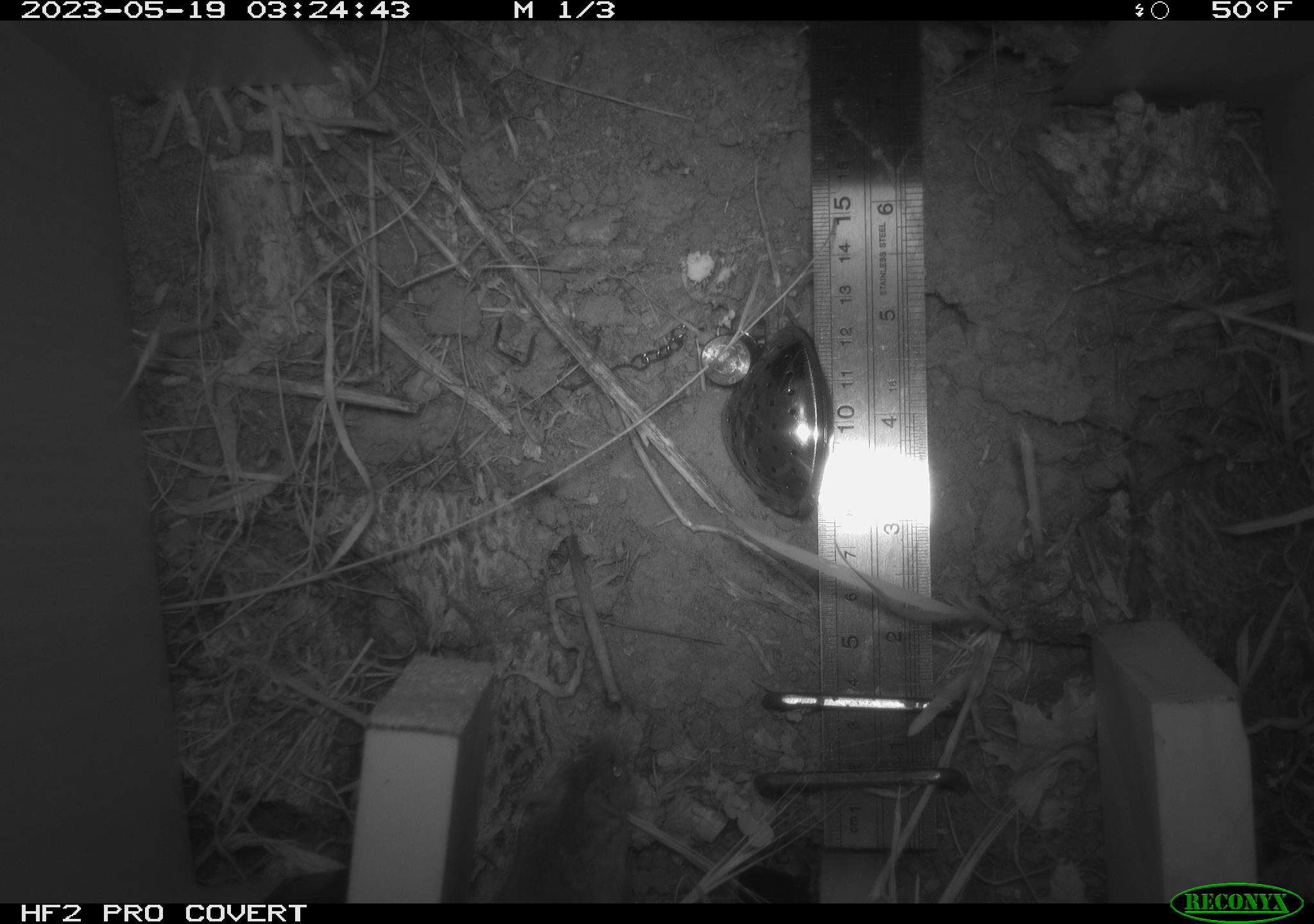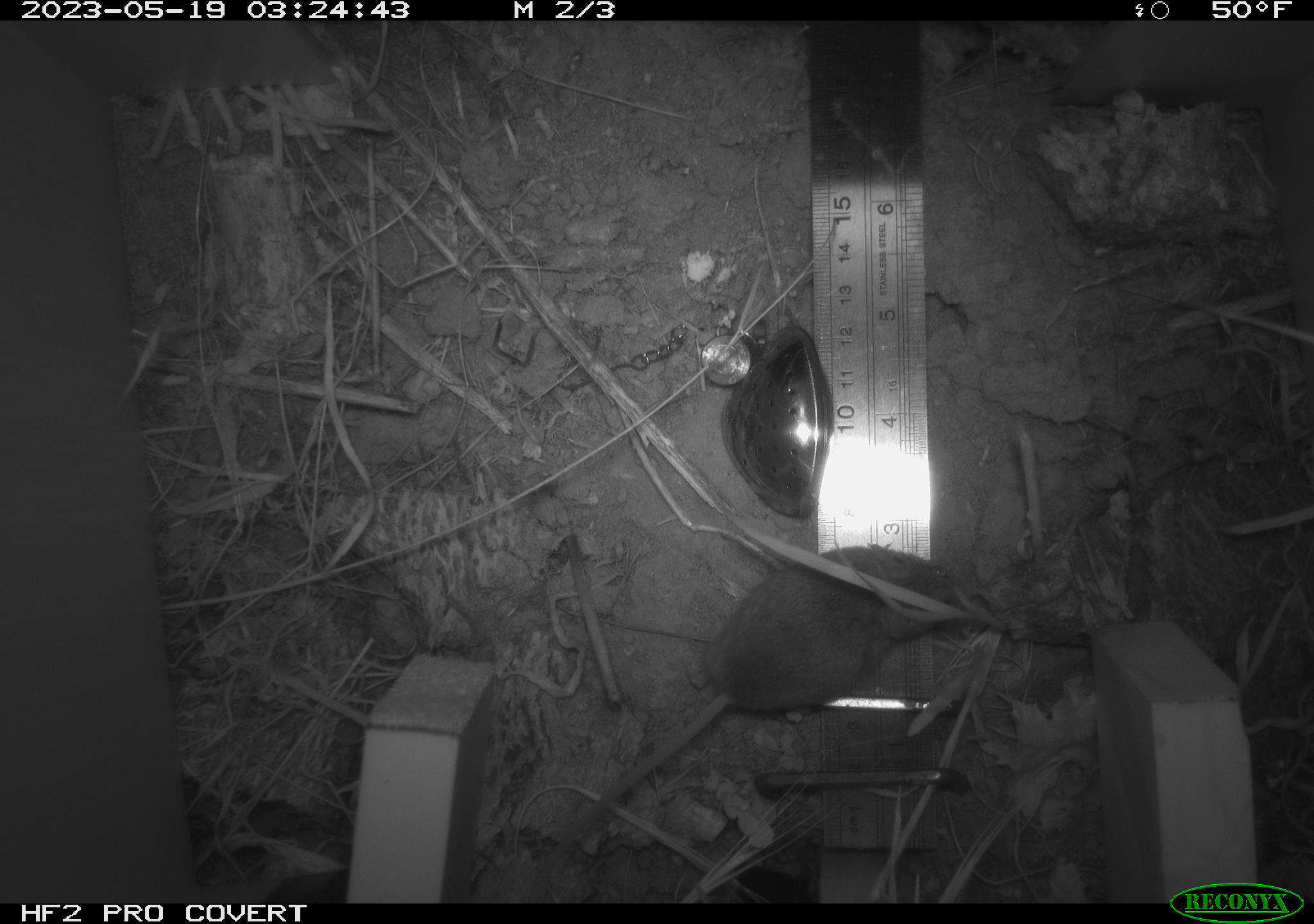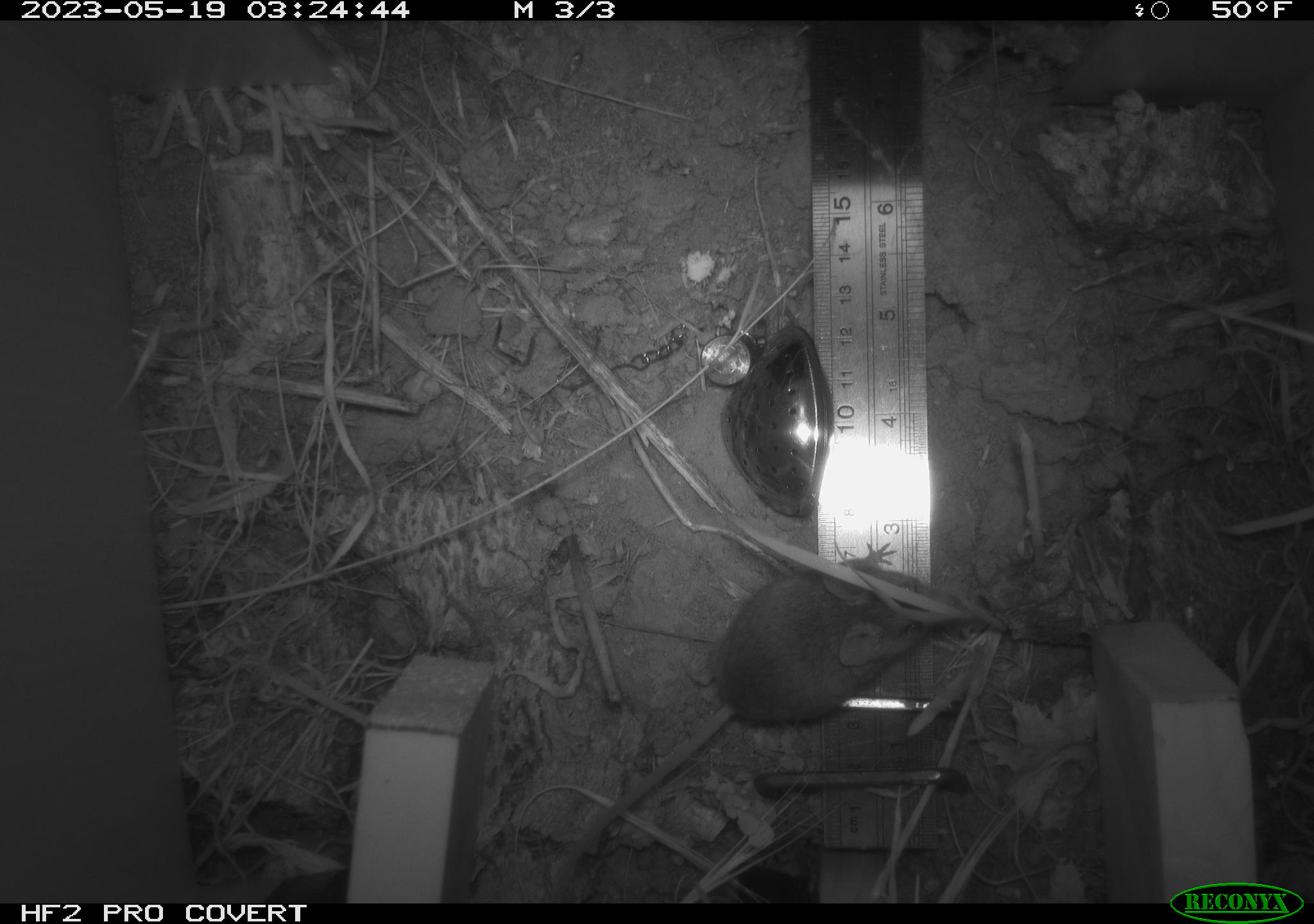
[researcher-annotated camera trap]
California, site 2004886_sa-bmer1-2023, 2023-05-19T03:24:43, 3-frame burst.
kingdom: Animalia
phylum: Chordata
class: Mammalia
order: Rodentia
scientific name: Rodentia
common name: mouse species